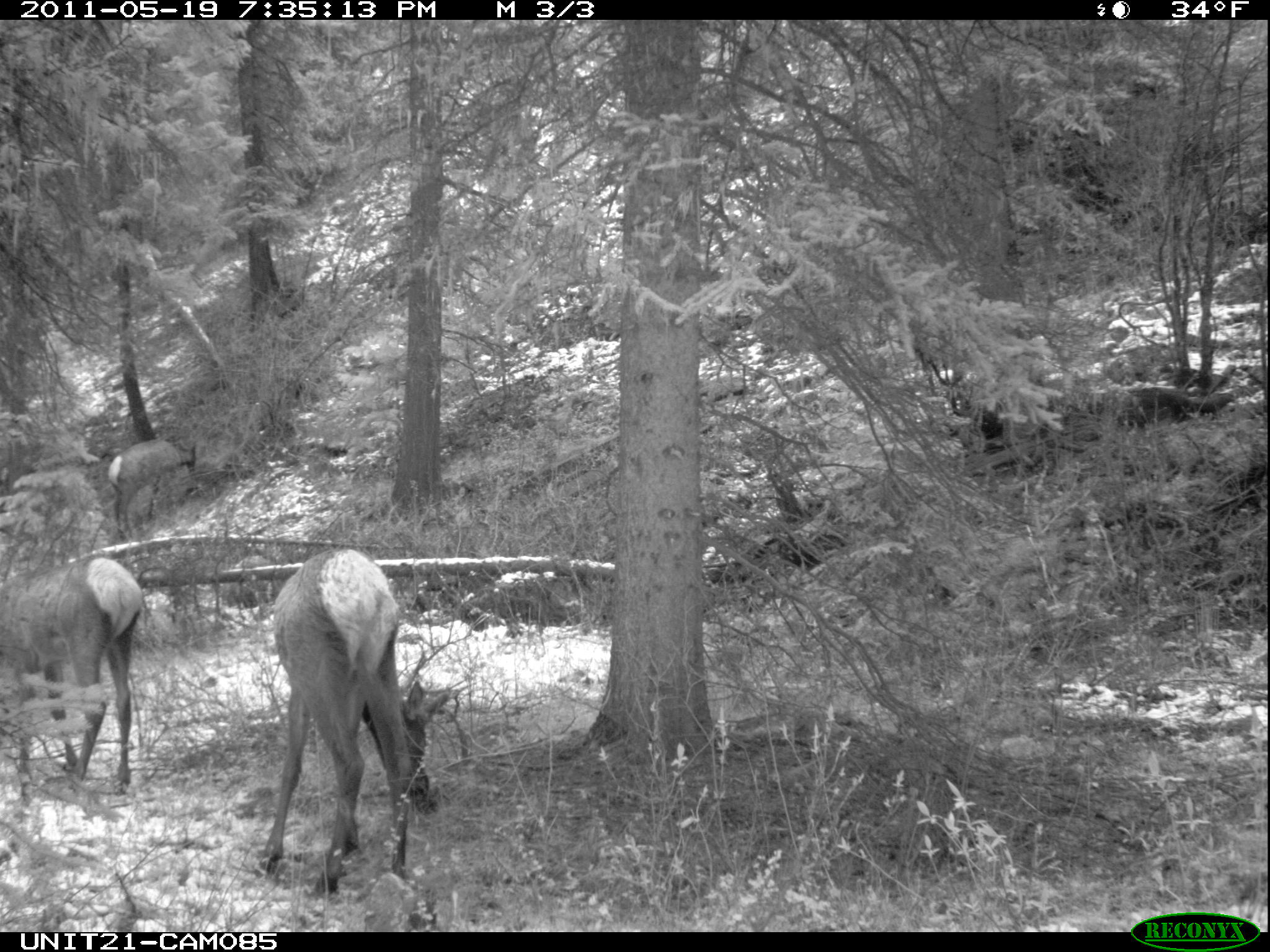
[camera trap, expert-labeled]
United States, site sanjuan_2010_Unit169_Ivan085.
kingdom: Animalia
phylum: Chordata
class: Mammalia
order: Artiodactyla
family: Cervidae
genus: Cervus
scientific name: Cervus elaphus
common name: red deer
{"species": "Cervus elaphus (red deer)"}